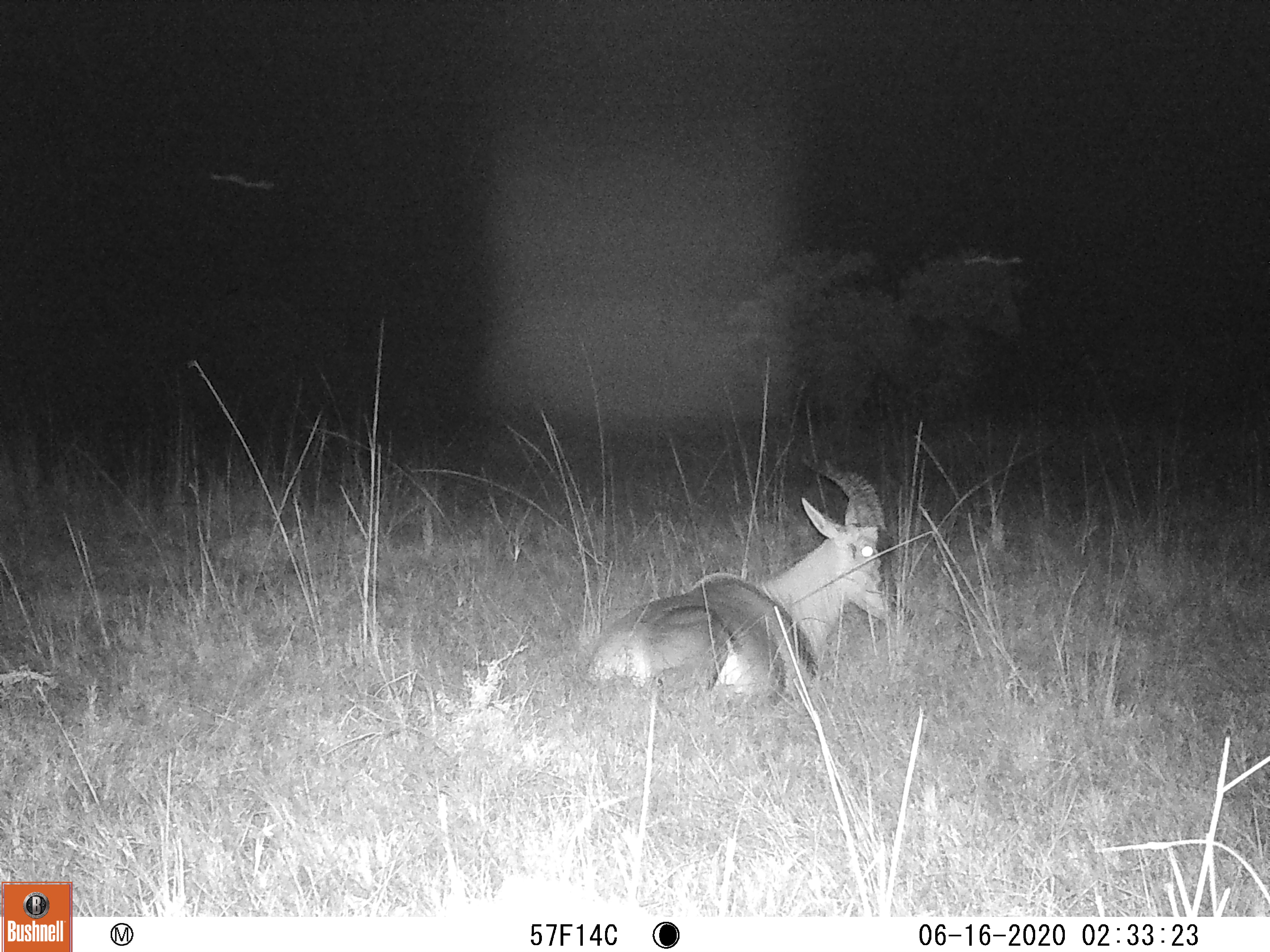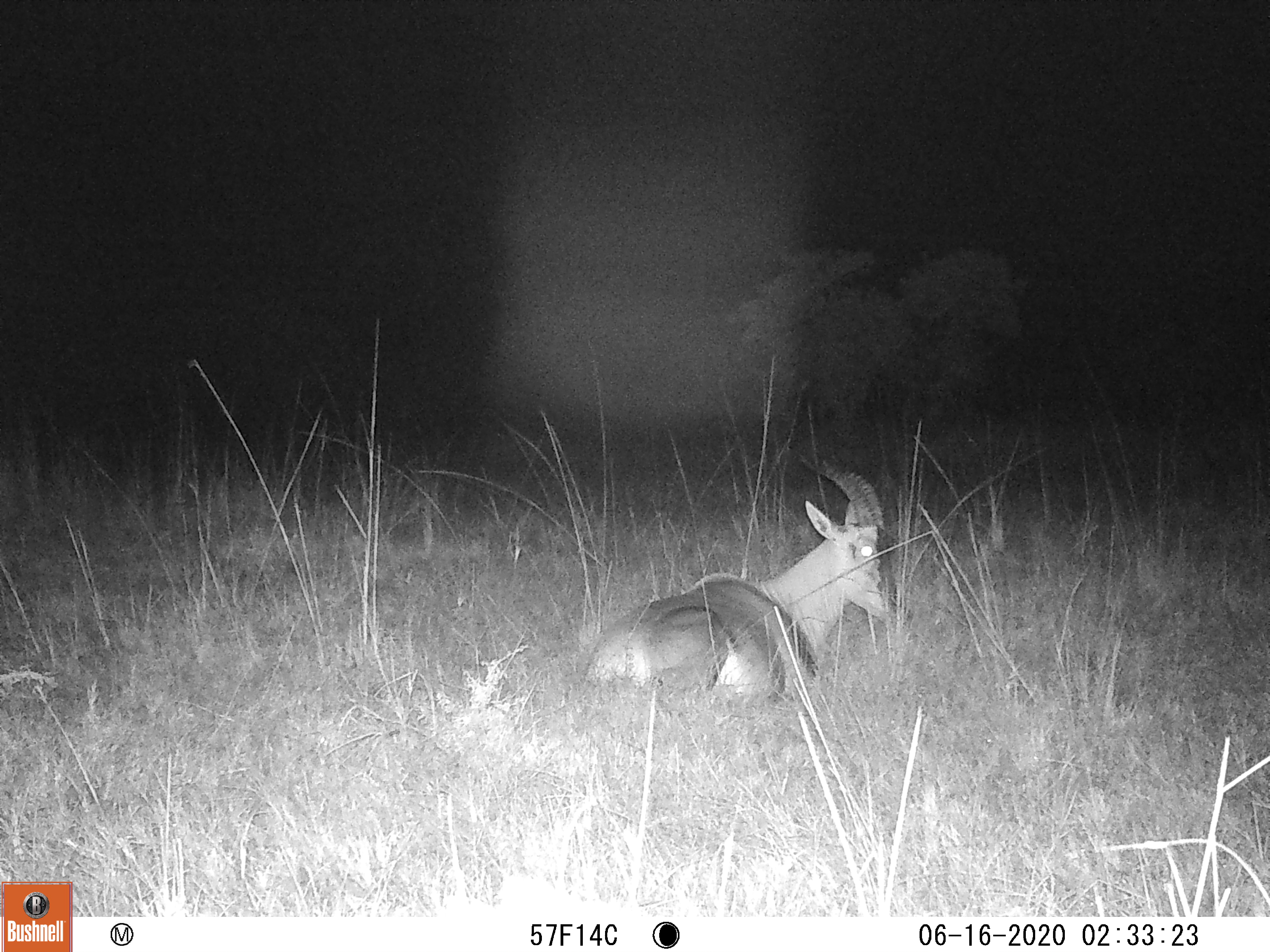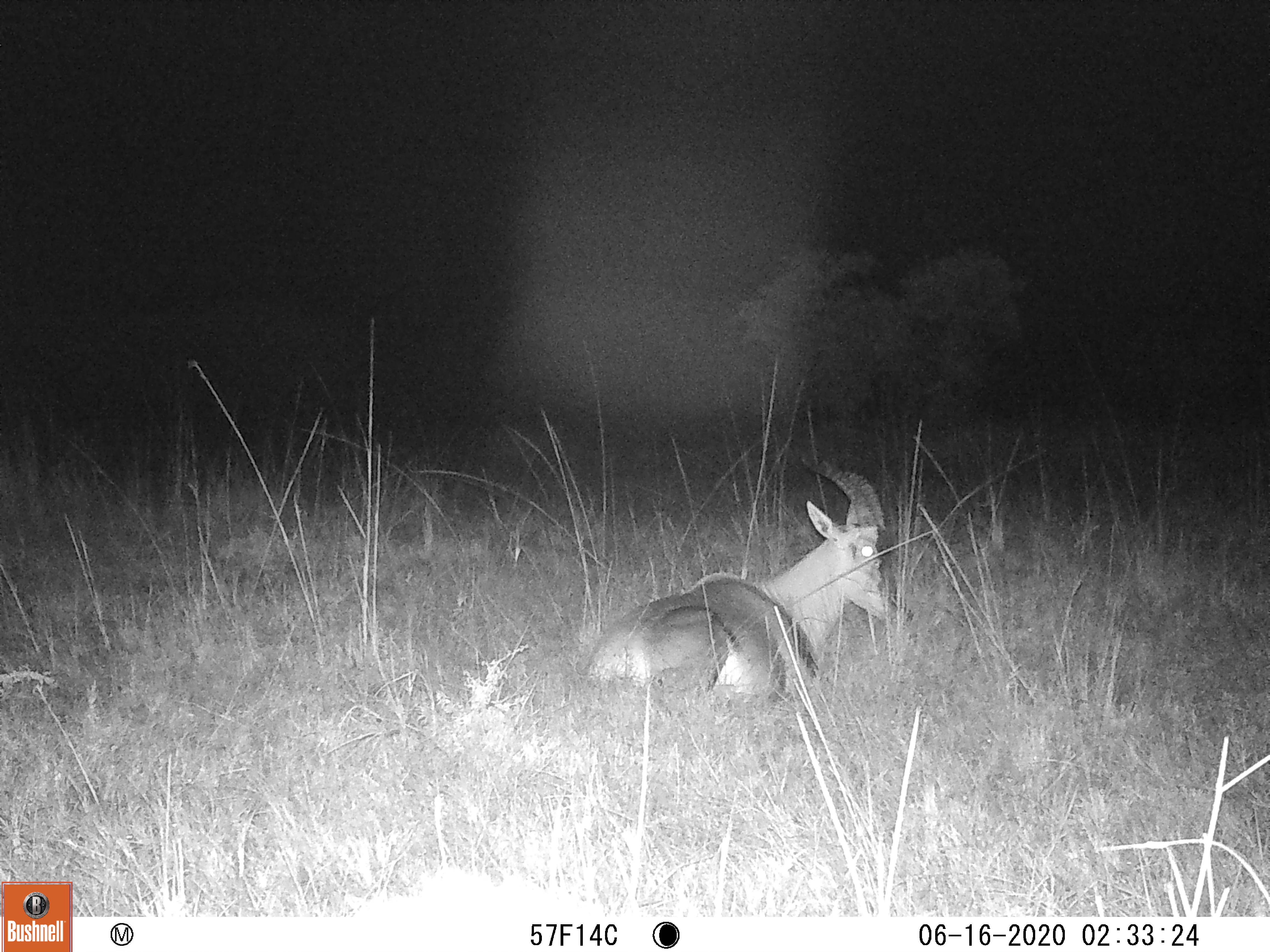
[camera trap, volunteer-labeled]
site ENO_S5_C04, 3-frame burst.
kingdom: Animalia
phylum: Chordata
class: Mammalia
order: Artiodactyla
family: Bovidae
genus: Damaliscus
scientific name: Damaliscus lunatus jimela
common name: topi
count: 1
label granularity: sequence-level